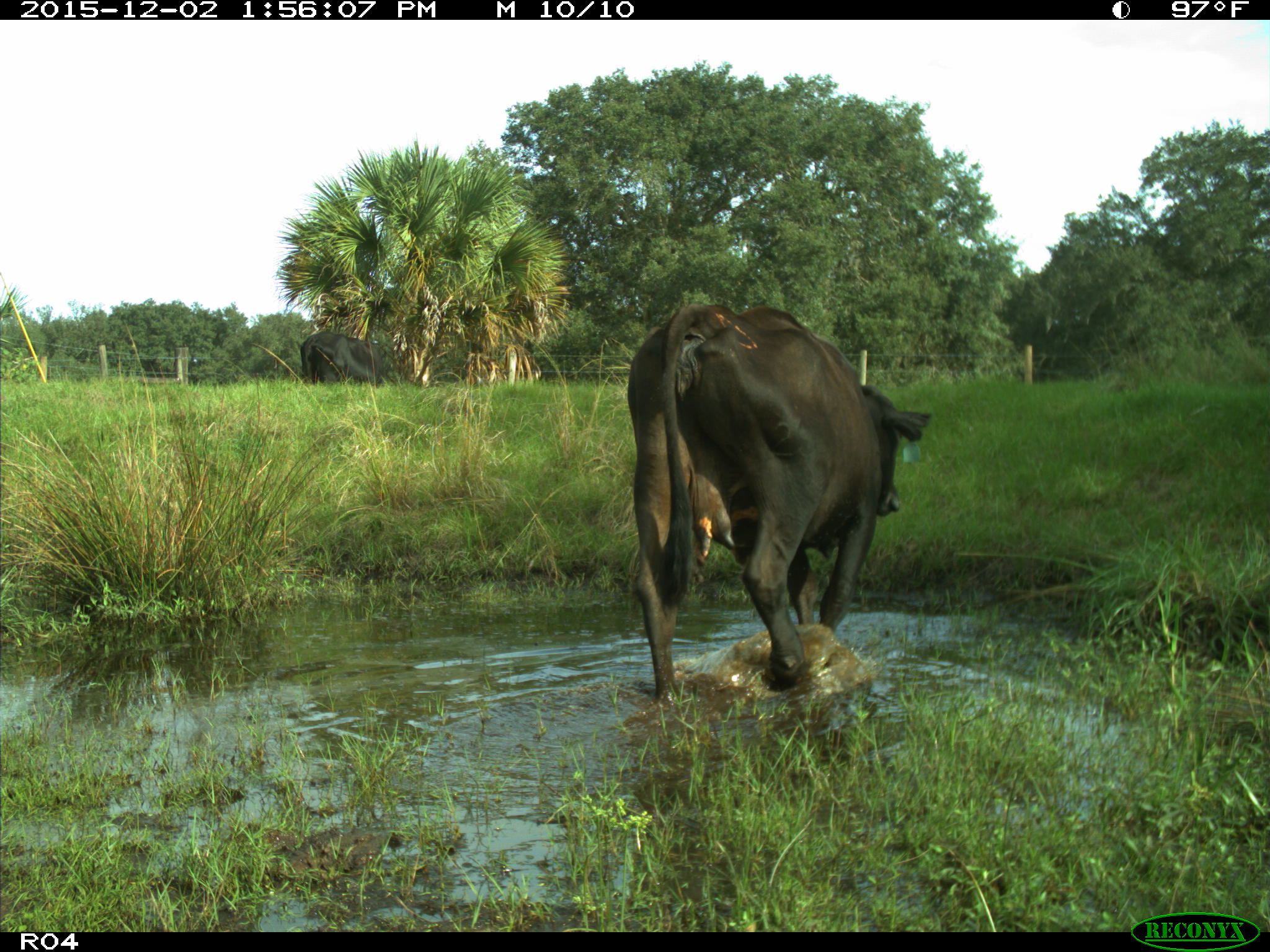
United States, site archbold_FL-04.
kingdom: Animalia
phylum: Chordata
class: Mammalia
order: Artiodactyla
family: Bovidae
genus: Bos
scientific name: Bos taurus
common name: domestic cow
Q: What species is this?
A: Bos taurus (domestic cow).